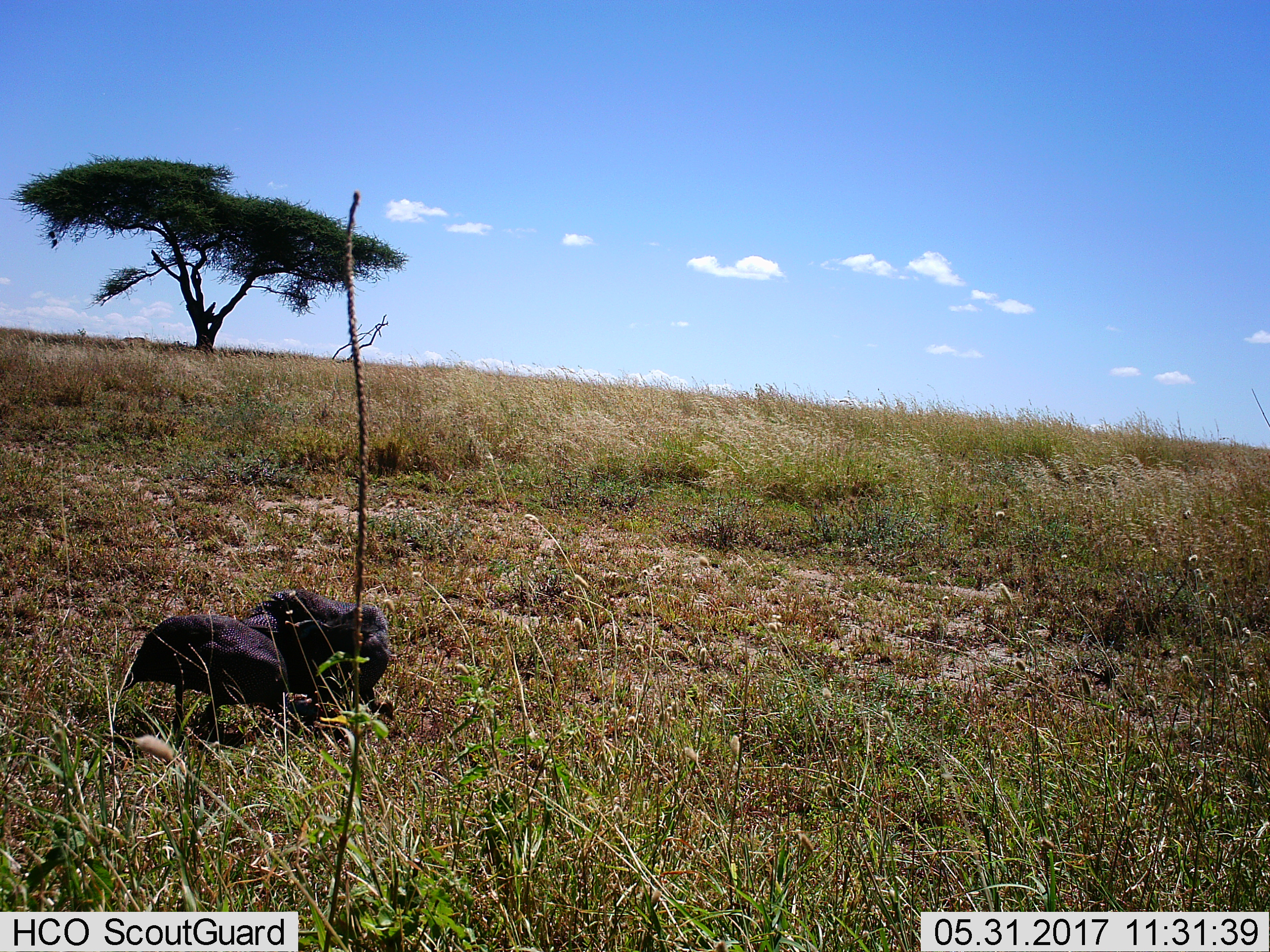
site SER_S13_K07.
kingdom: Animalia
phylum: Chordata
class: Aves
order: Galliformes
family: Numididae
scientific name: Numididae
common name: guineafowl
Guineafowl (Numididae), count 2. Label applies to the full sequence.